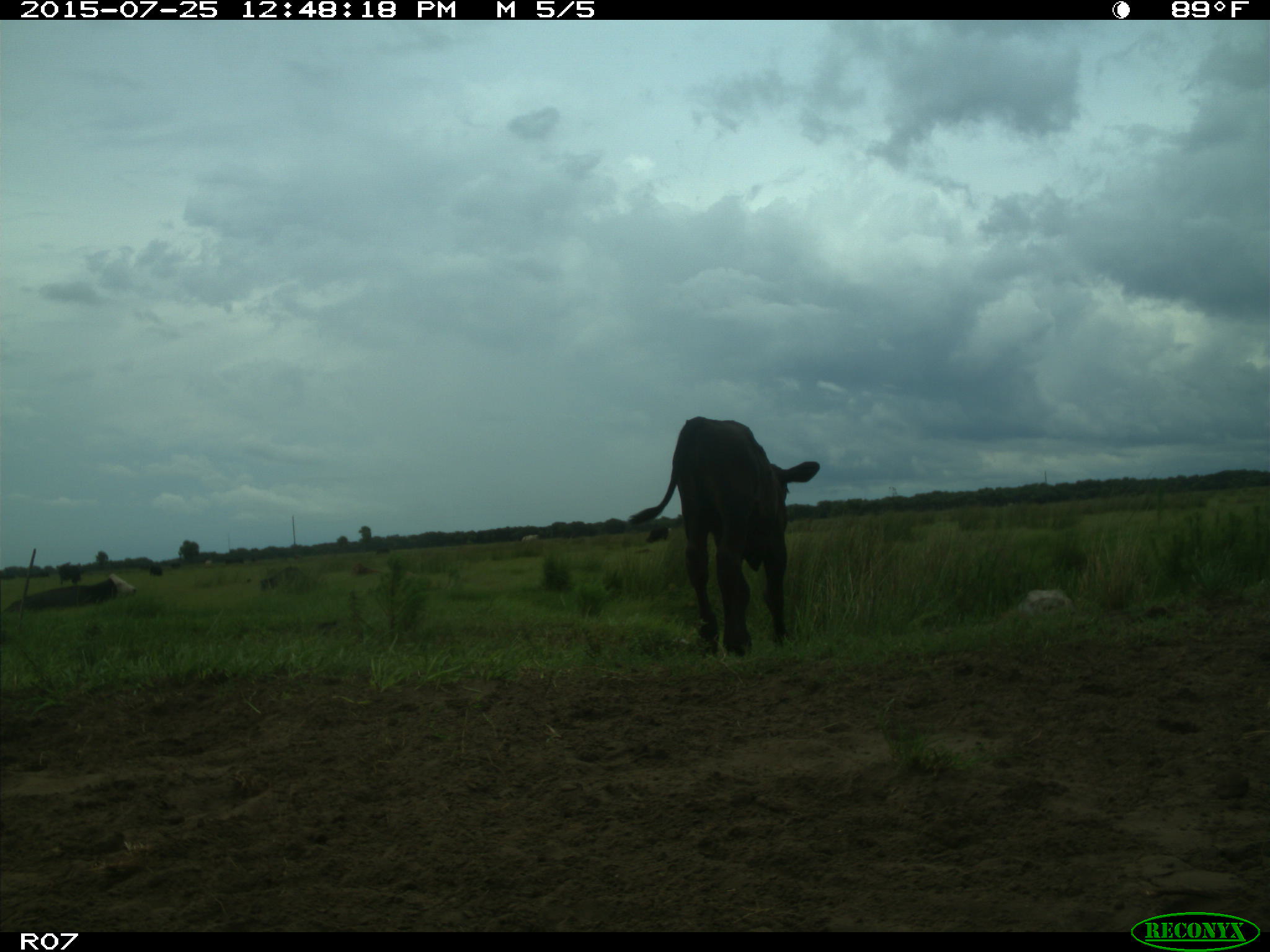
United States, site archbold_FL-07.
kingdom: Animalia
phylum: Chordata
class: Mammalia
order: Artiodactyla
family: Bovidae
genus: Bos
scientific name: Bos taurus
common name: domestic cow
Bos taurus (domestic cow).